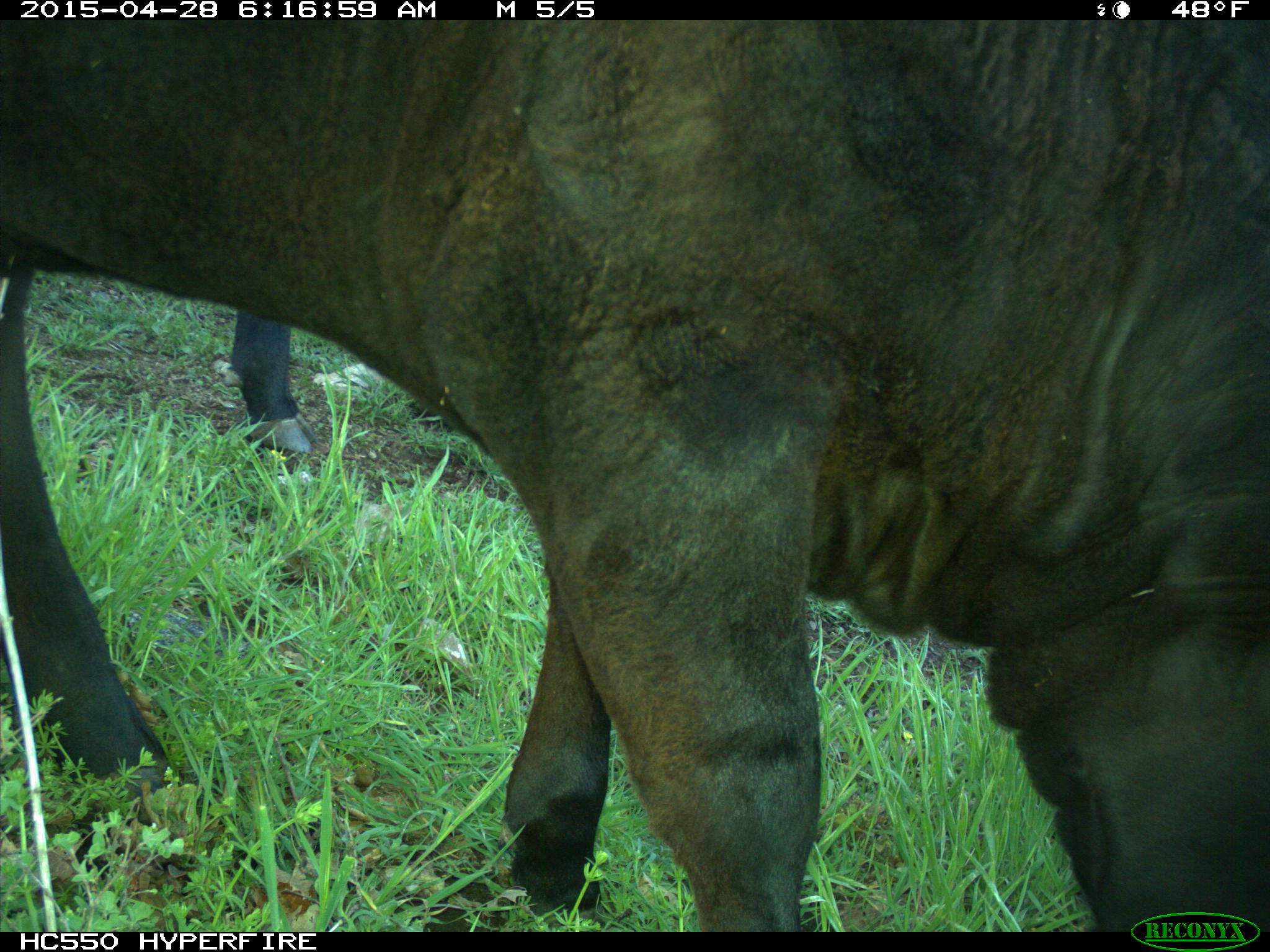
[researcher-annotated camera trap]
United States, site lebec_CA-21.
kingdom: Animalia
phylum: Chordata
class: Mammalia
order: Artiodactyla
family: Bovidae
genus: Bos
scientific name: Bos taurus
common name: domestic cow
Bos taurus (domestic cow).